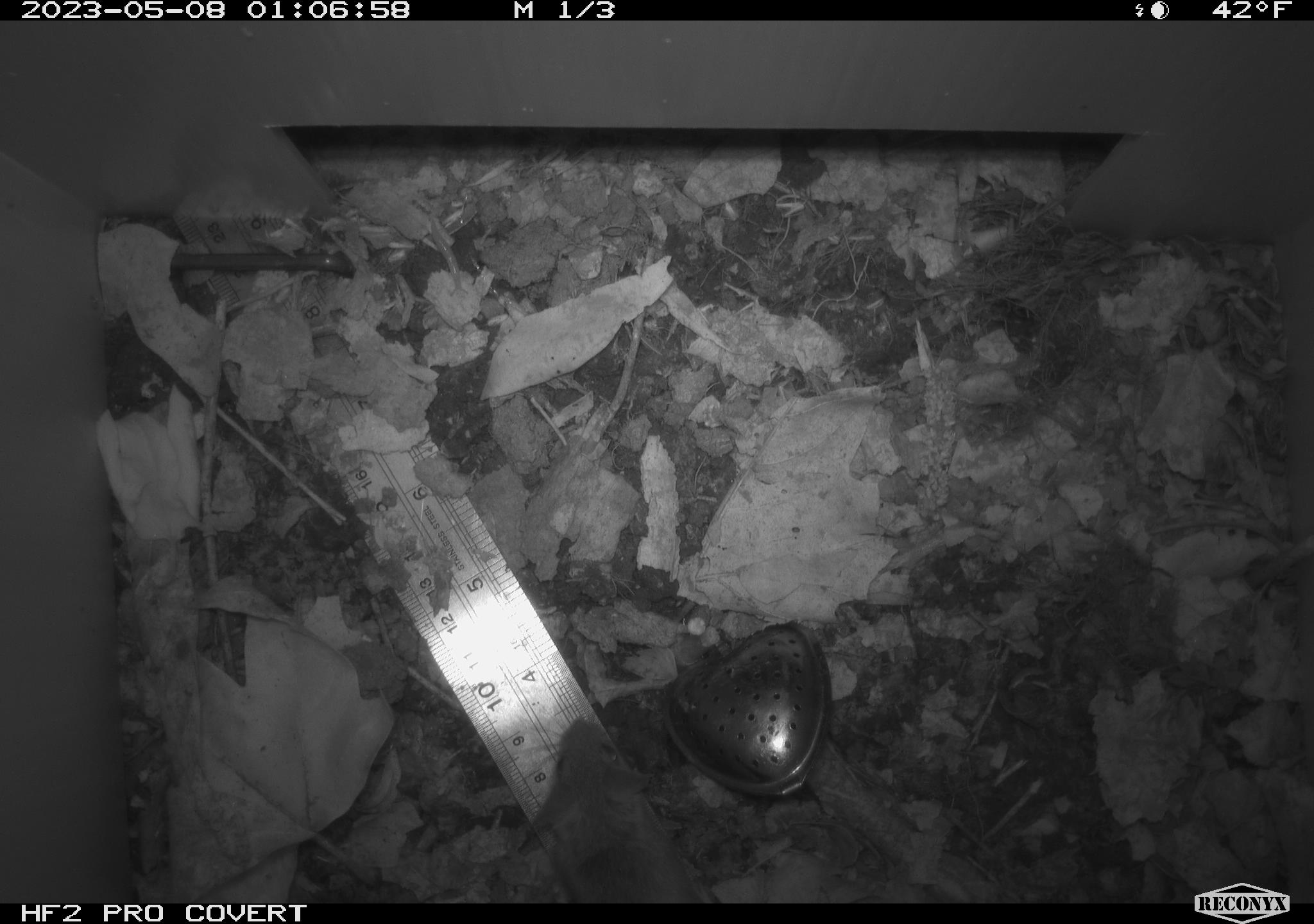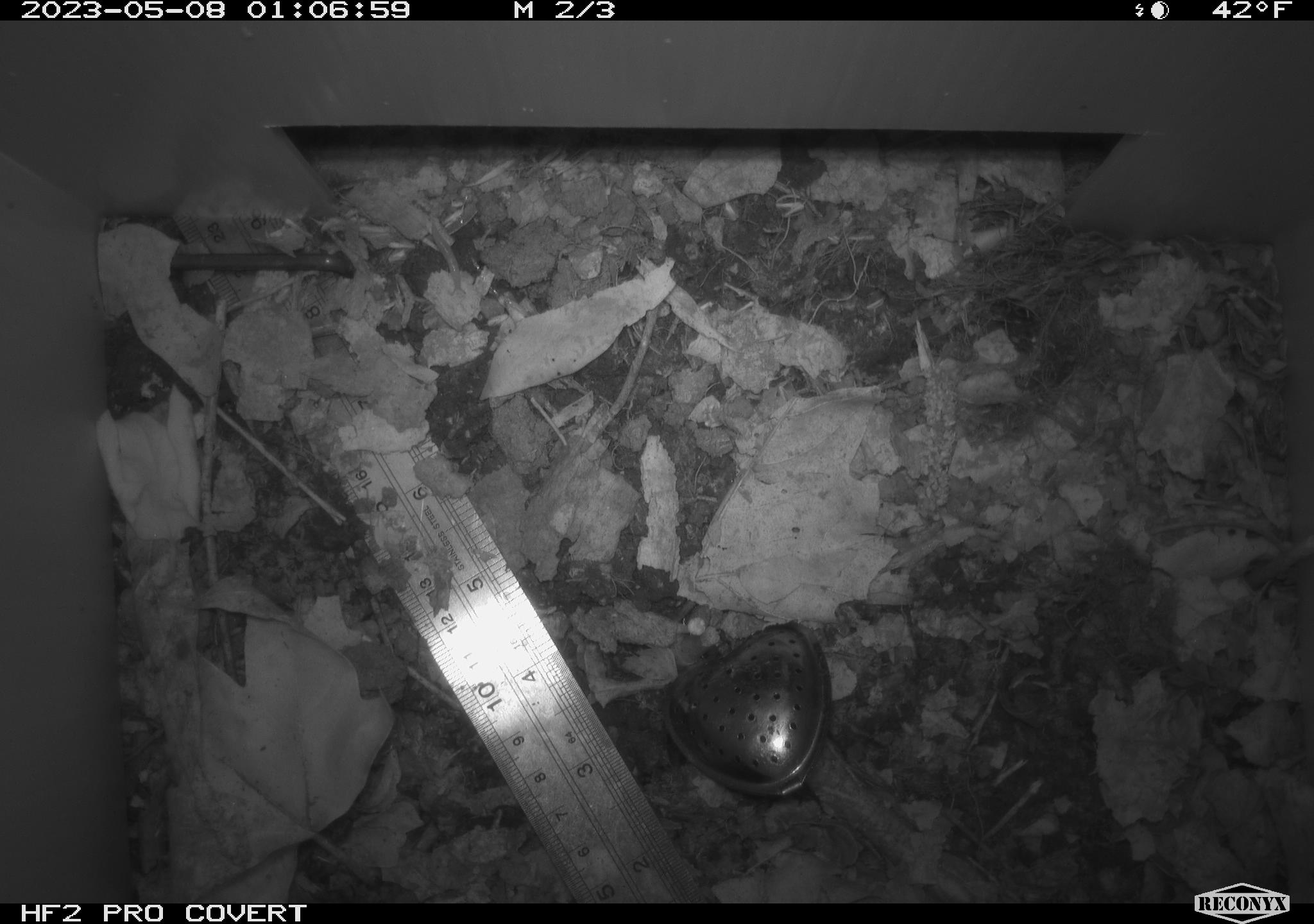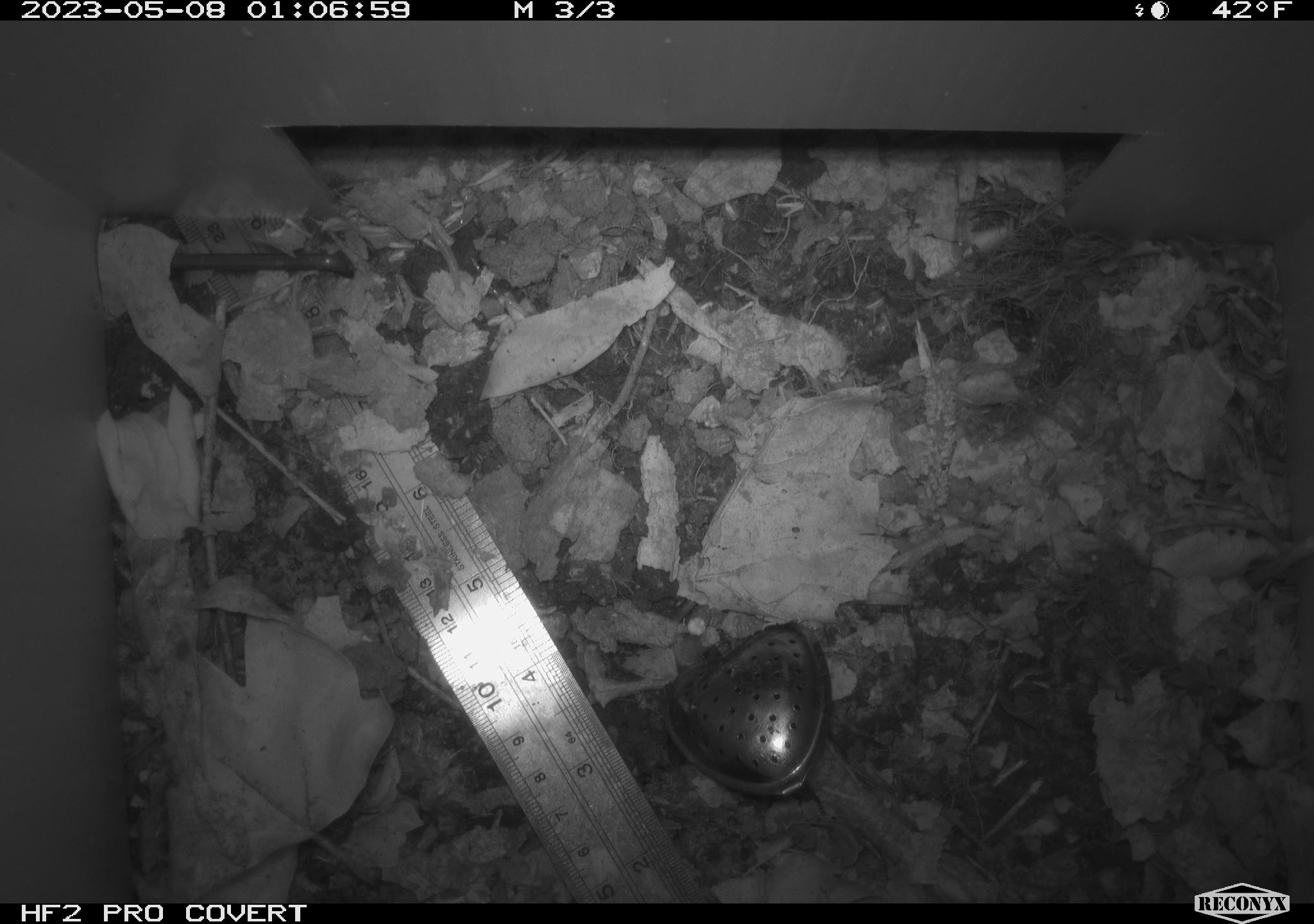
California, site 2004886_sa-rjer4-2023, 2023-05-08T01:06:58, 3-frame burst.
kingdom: Animalia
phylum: Chordata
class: Mammalia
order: Rodentia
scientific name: Rodentia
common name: mouse species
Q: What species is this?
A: Mouse species (Rodentia).